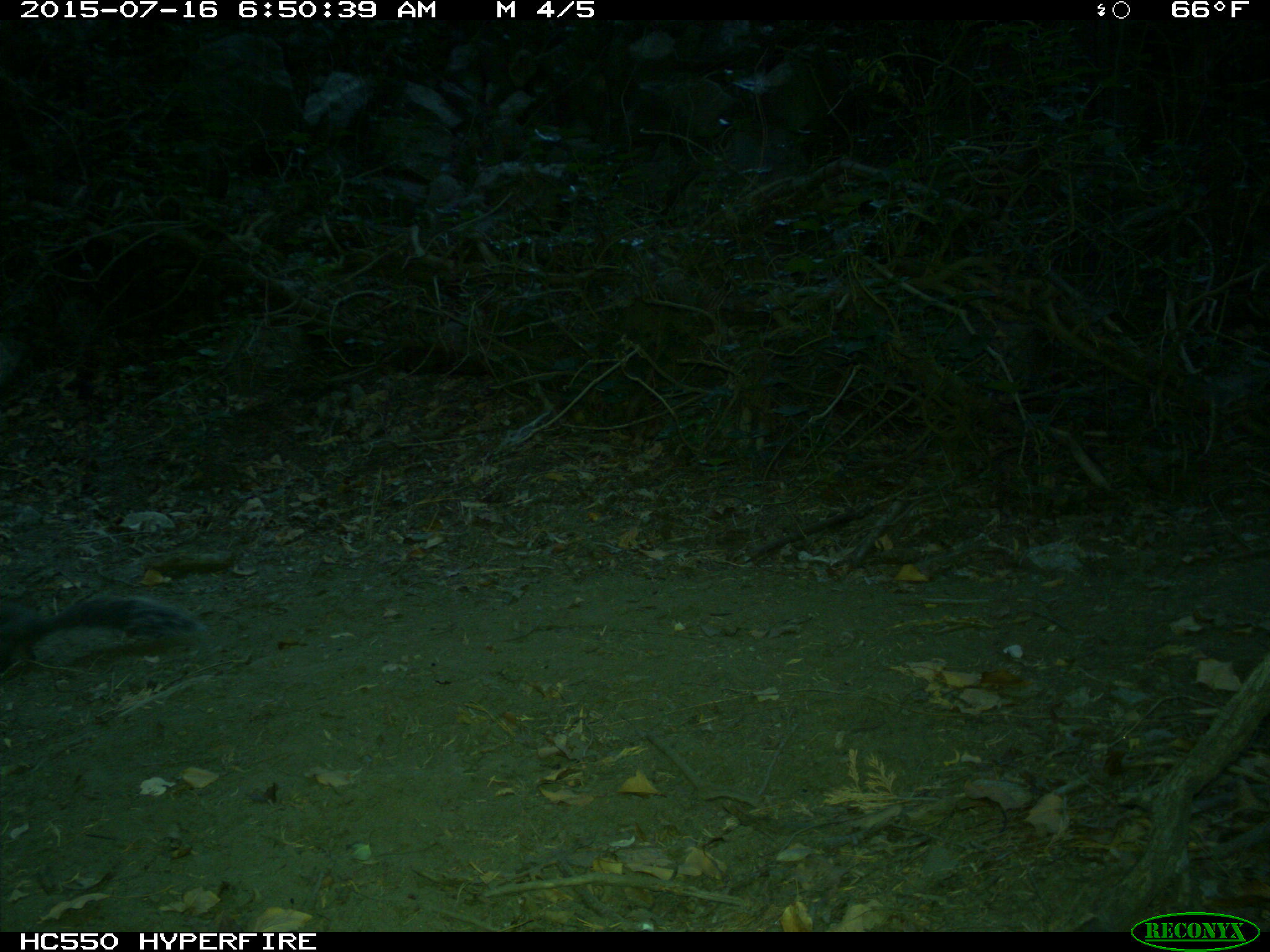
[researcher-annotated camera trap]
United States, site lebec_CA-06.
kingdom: Animalia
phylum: Chordata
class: Mammalia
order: Rodentia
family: Sciuridae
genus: Sciurus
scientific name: Sciurus carolinensis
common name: eastern gray squirrel